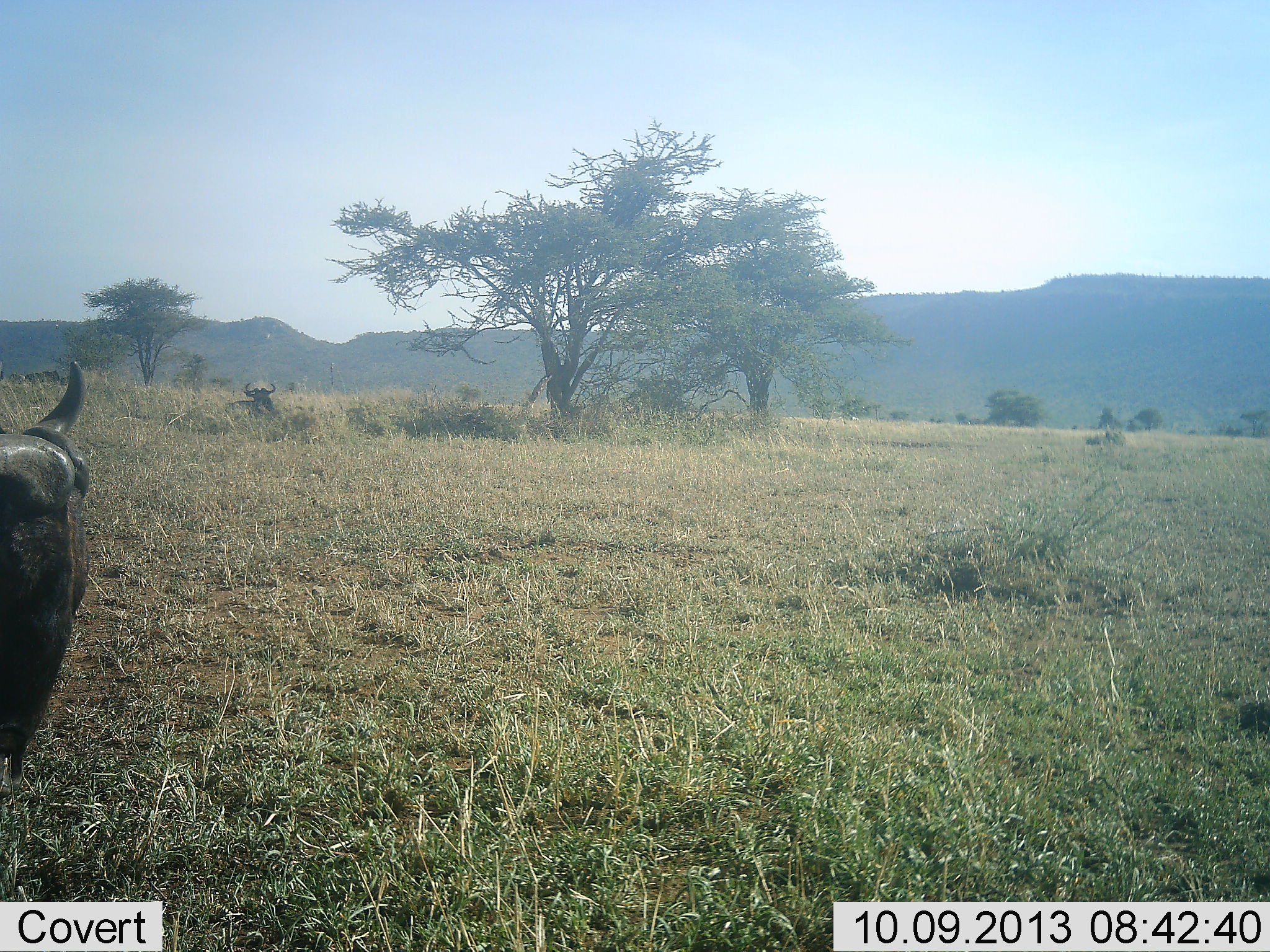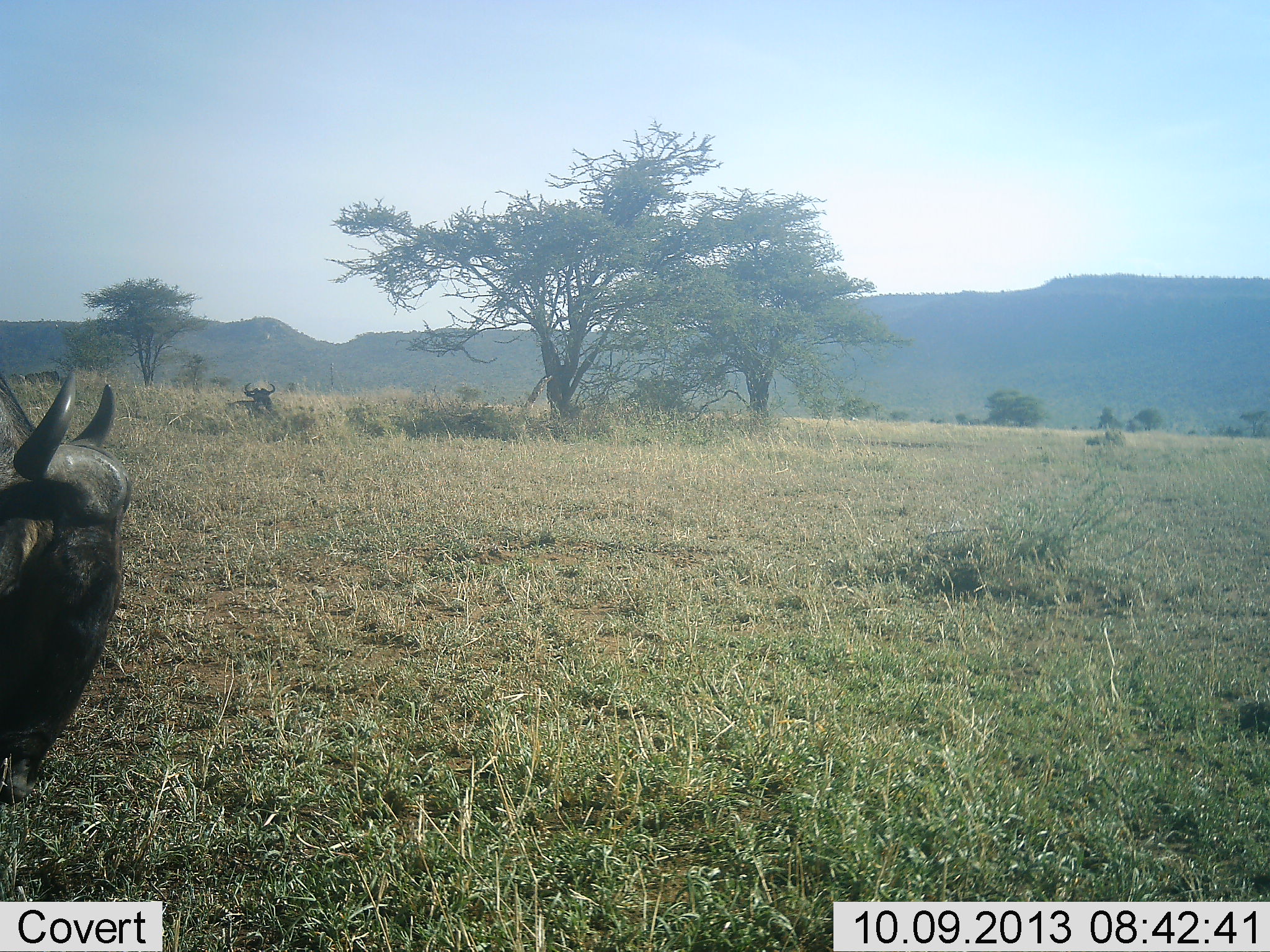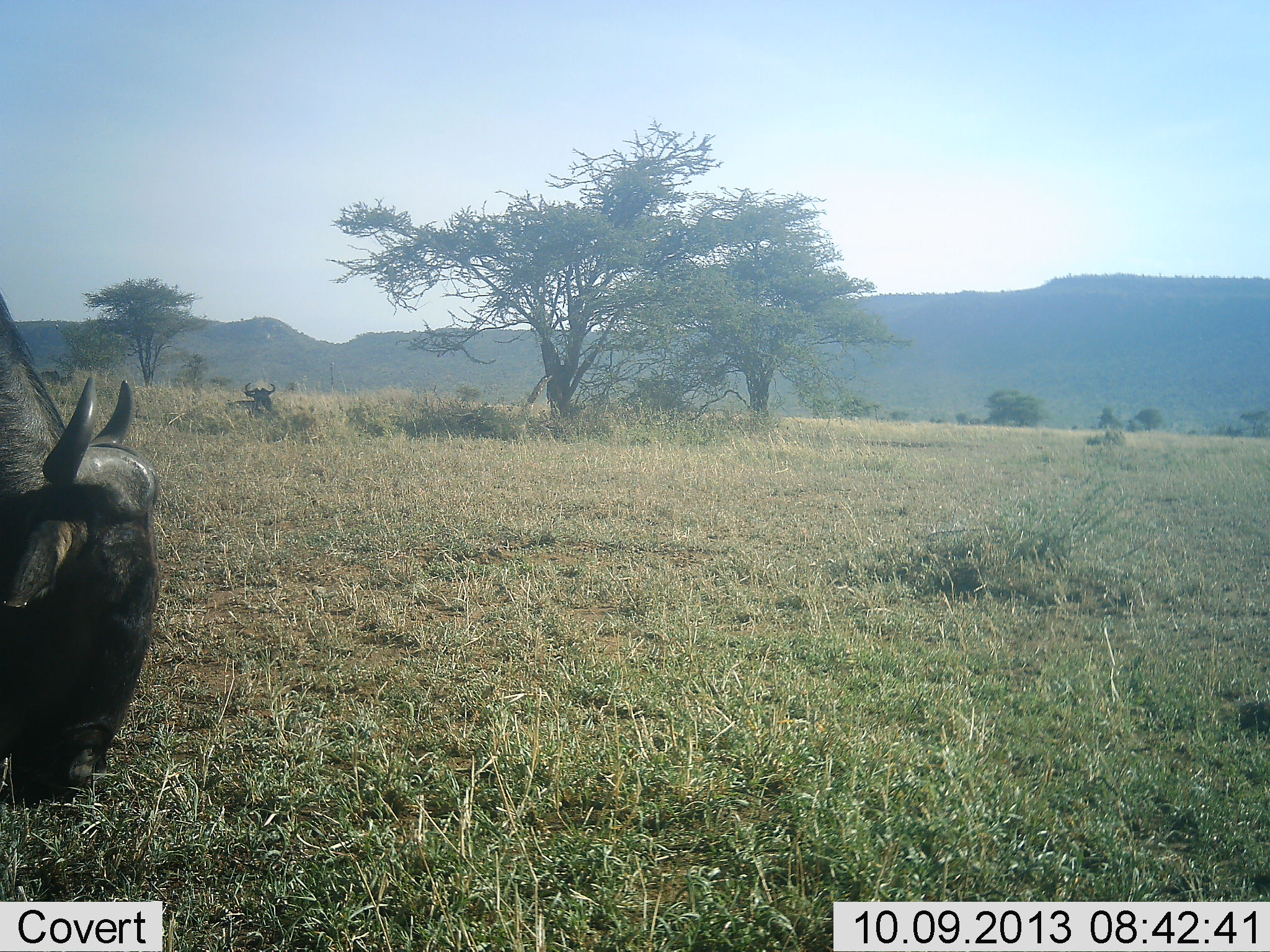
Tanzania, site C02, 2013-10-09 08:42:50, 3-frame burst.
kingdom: Animalia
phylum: Chordata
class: Mammalia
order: Artiodactyla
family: Bovidae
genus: Connochaetes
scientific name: Connochaetes taurinus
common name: blue wildebeest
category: wildebeest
Wildebeest (blue wildebeest) (Connochaetes taurinus), count 2. Behavior (volunteer vote fractions): standing 30%, resting 60%, moving 40%, interacting 0%. Young present (vote fraction): 0%. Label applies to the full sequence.